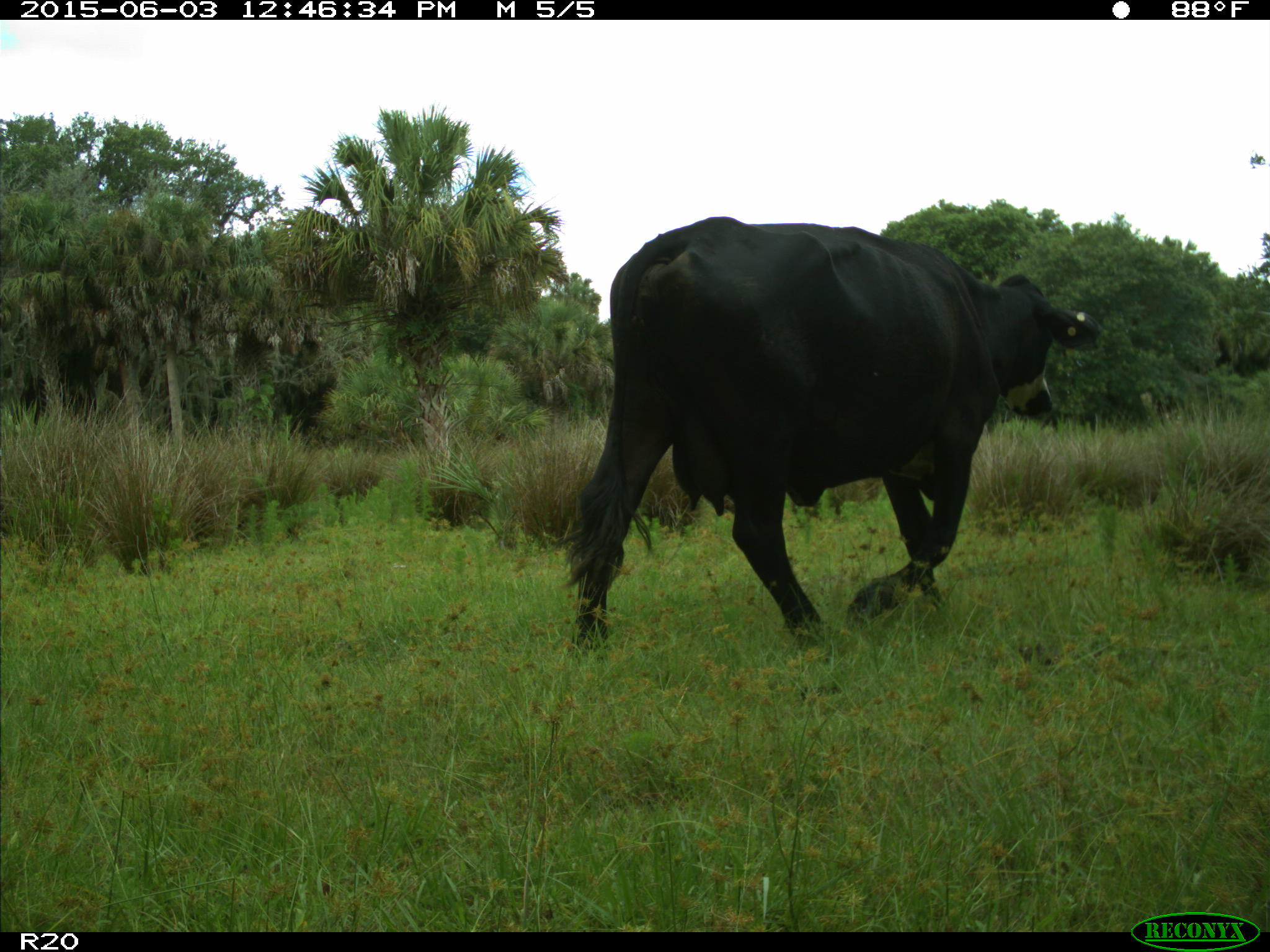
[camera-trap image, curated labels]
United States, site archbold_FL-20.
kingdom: Animalia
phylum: Chordata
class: Mammalia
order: Artiodactyla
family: Bovidae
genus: Bos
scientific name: Bos taurus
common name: domestic cow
Bos taurus (domestic cow).